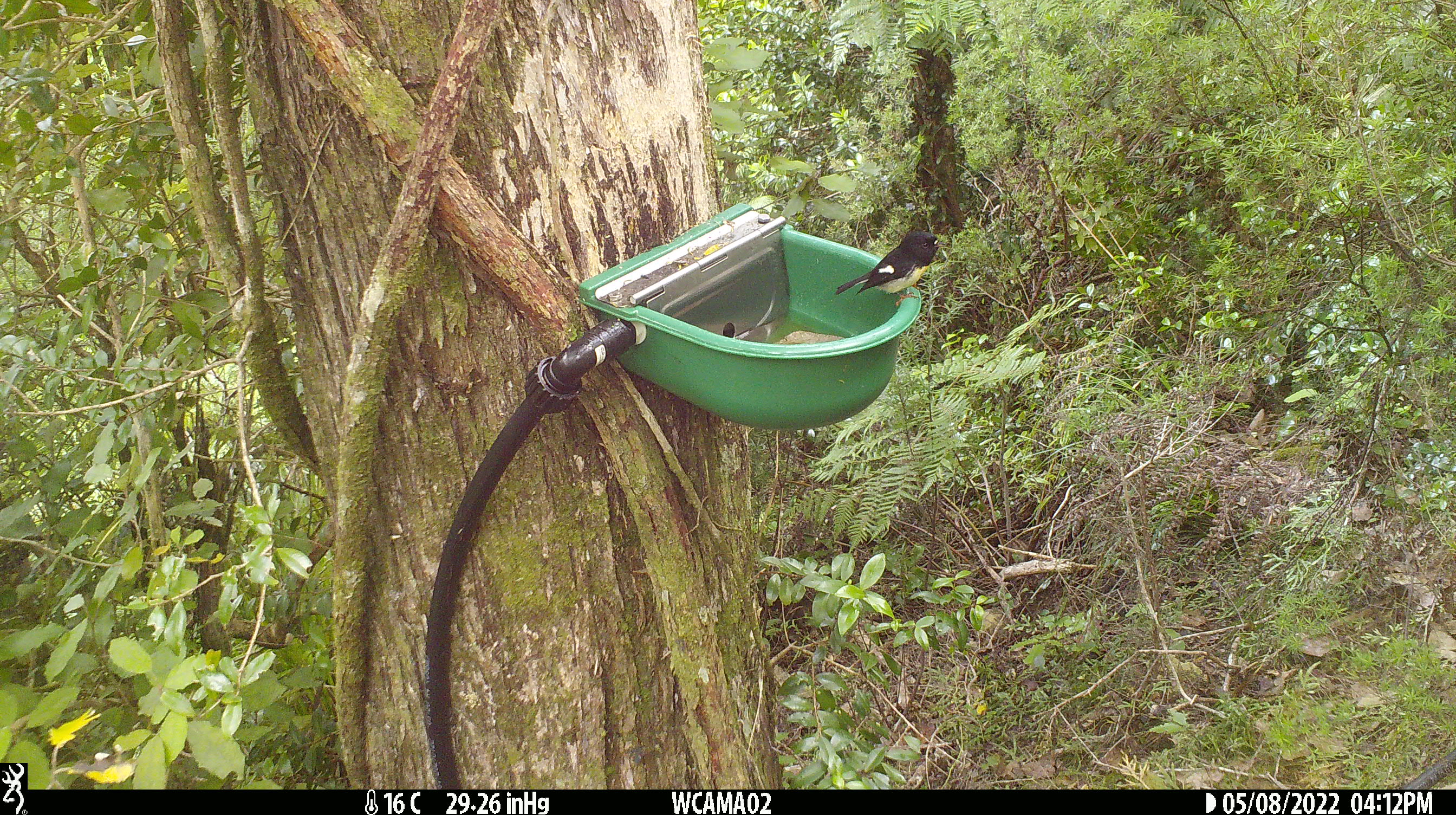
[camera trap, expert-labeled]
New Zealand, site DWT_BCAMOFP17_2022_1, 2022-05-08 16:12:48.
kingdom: Animalia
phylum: Chordata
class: Aves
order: Passeriformes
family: Petroicidae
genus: Petroica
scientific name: Petroica macrocephala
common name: tomtit